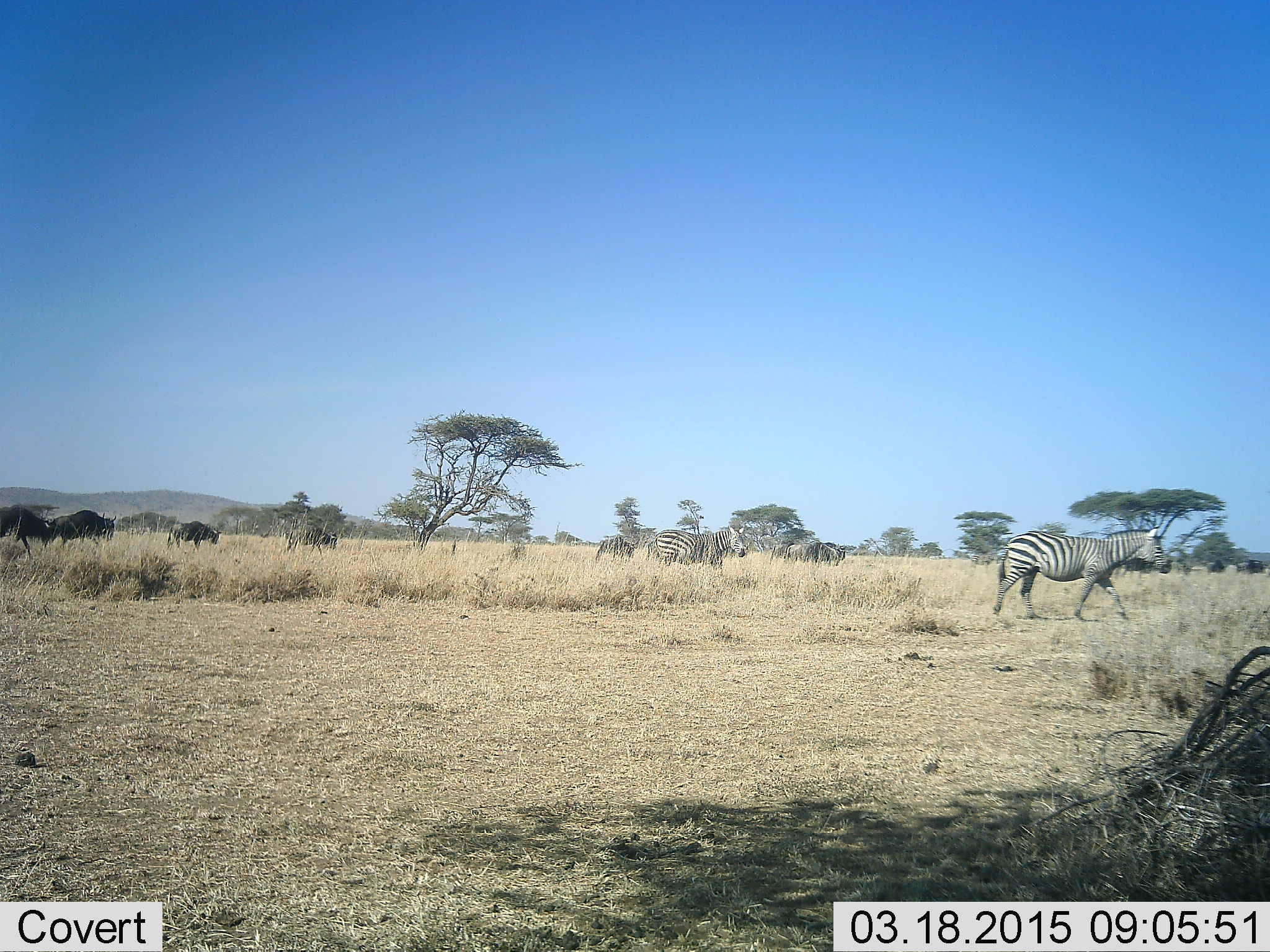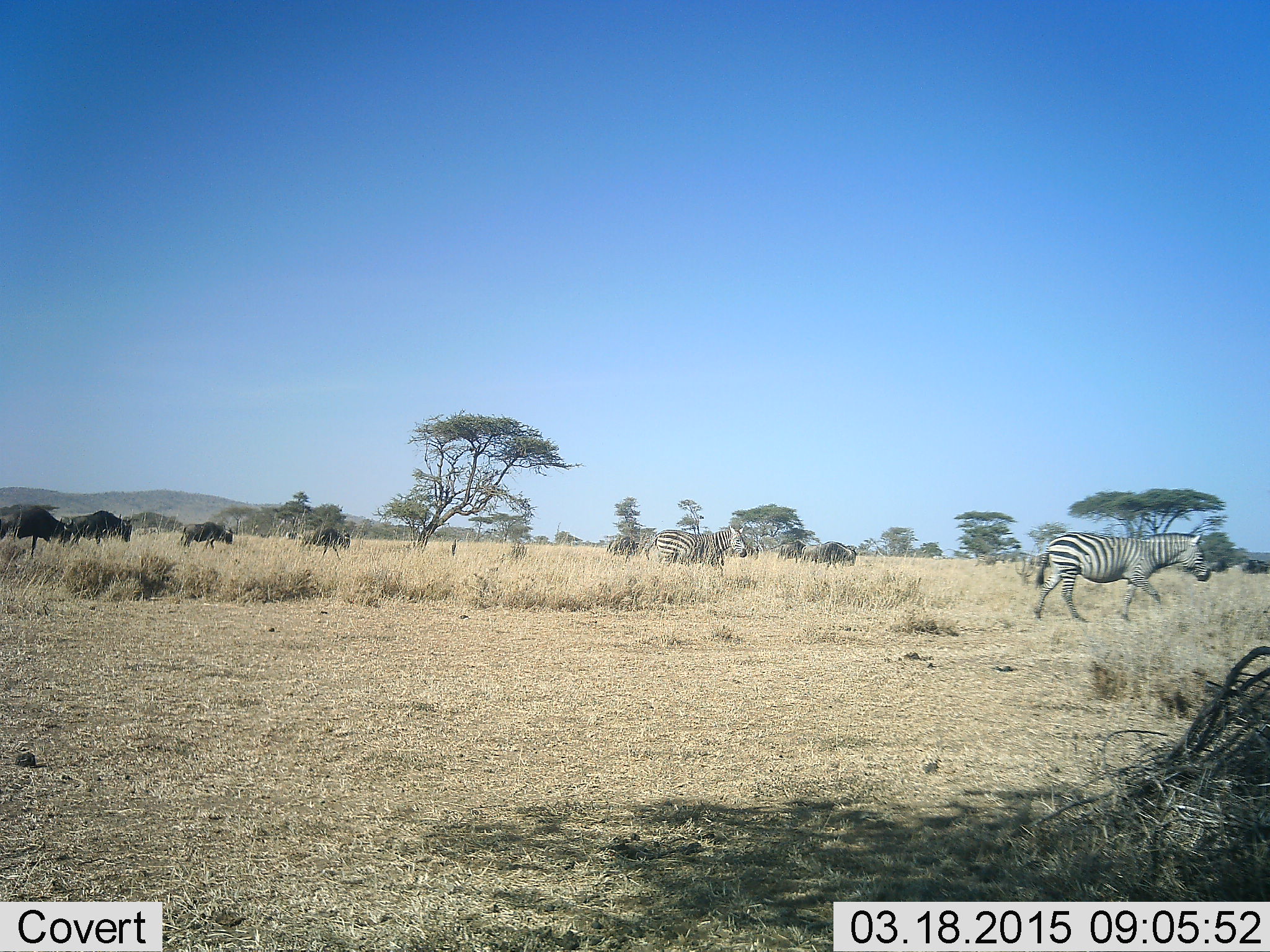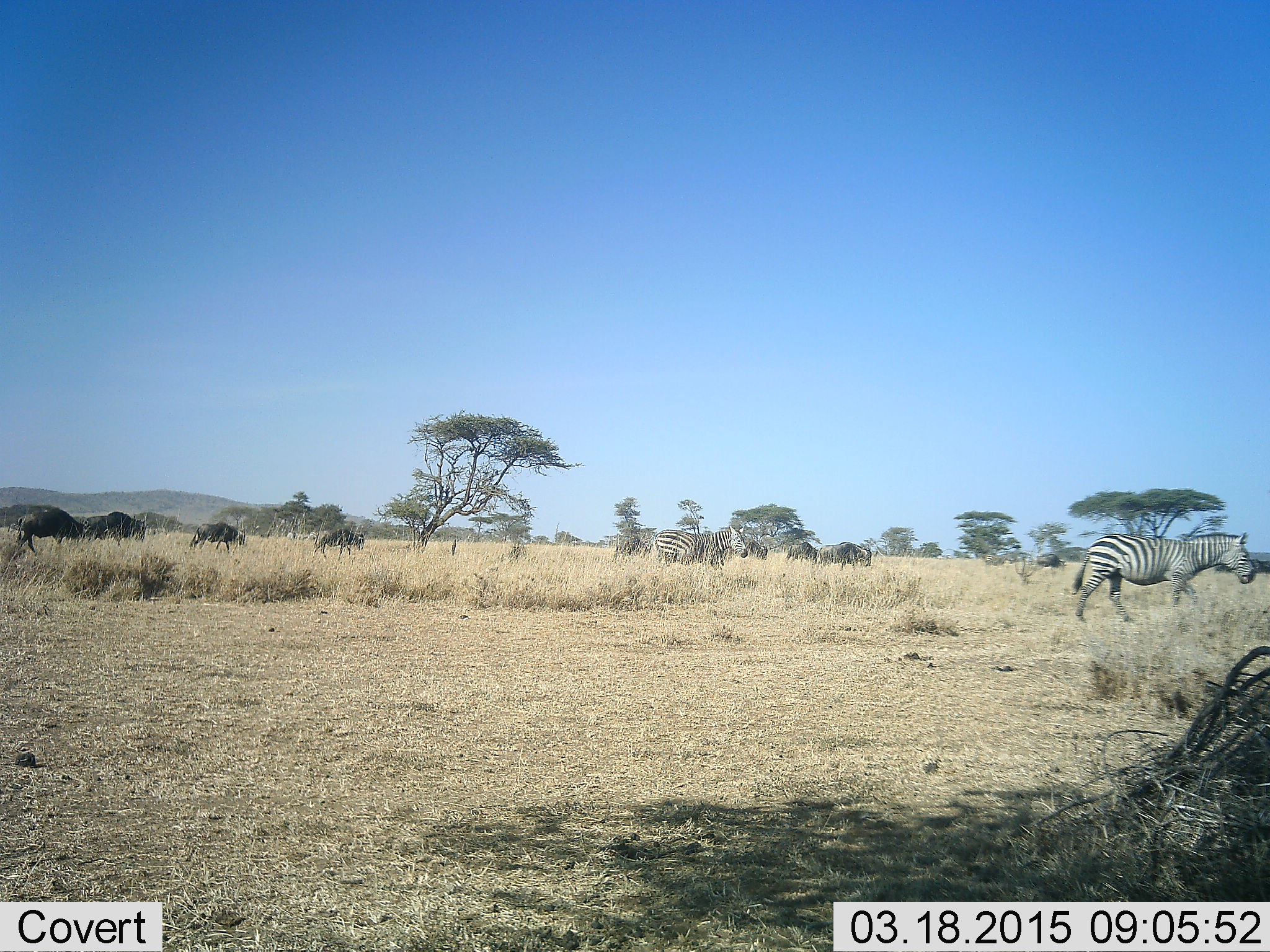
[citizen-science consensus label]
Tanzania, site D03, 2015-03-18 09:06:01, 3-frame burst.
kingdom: Animalia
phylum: Chordata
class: Mammalia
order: Artiodactyla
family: Bovidae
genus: Connochaetes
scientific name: Connochaetes taurinus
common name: blue wildebeest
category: wildebeest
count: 7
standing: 10%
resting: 0%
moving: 80%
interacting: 0%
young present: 0%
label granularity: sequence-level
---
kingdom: Animalia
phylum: Chordata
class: Mammalia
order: Perissodactyla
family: Equidae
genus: Equus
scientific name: Equus quagga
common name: plains zebra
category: zebra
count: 2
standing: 19%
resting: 0%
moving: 88%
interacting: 0%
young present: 0%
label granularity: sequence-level